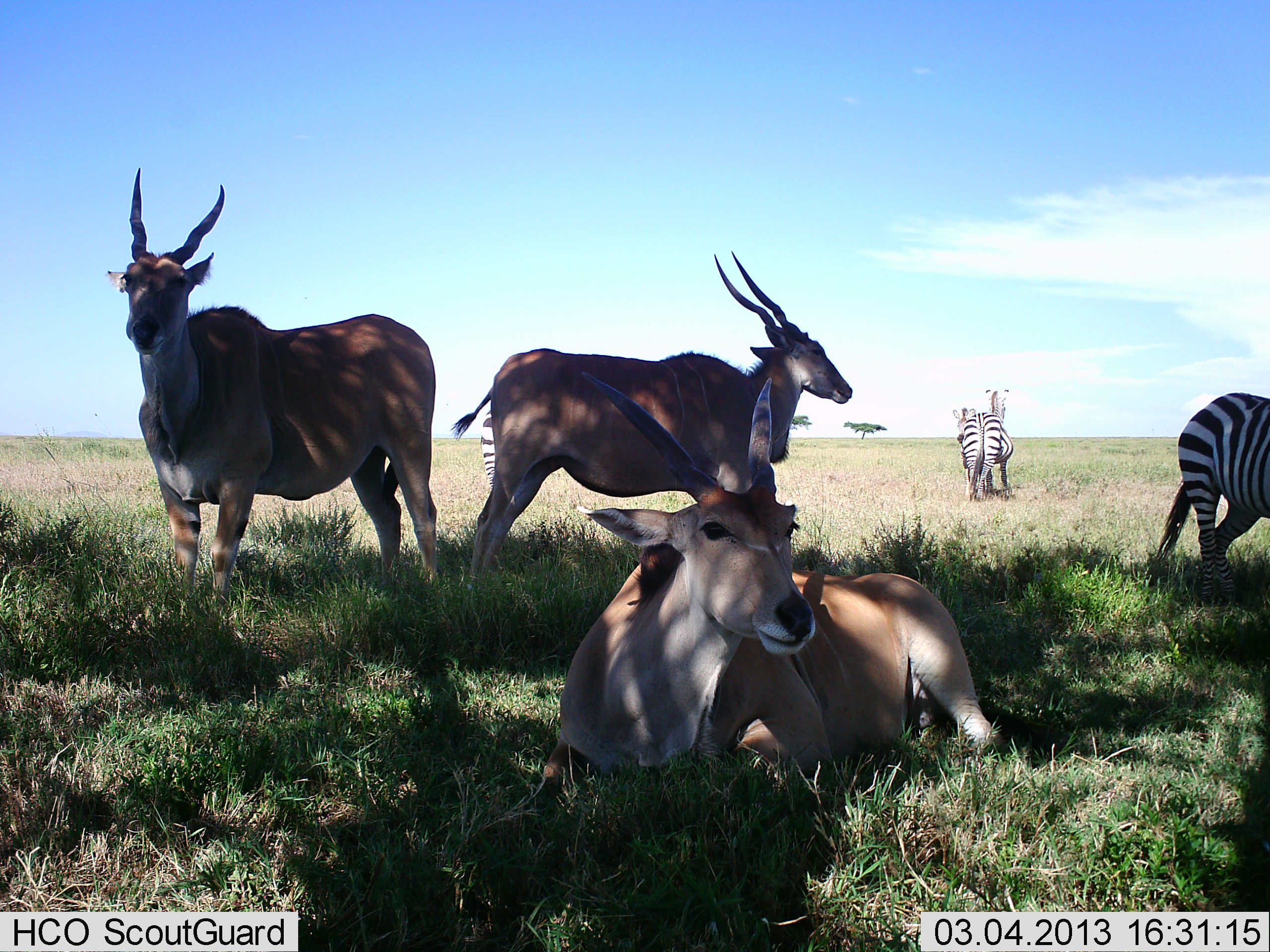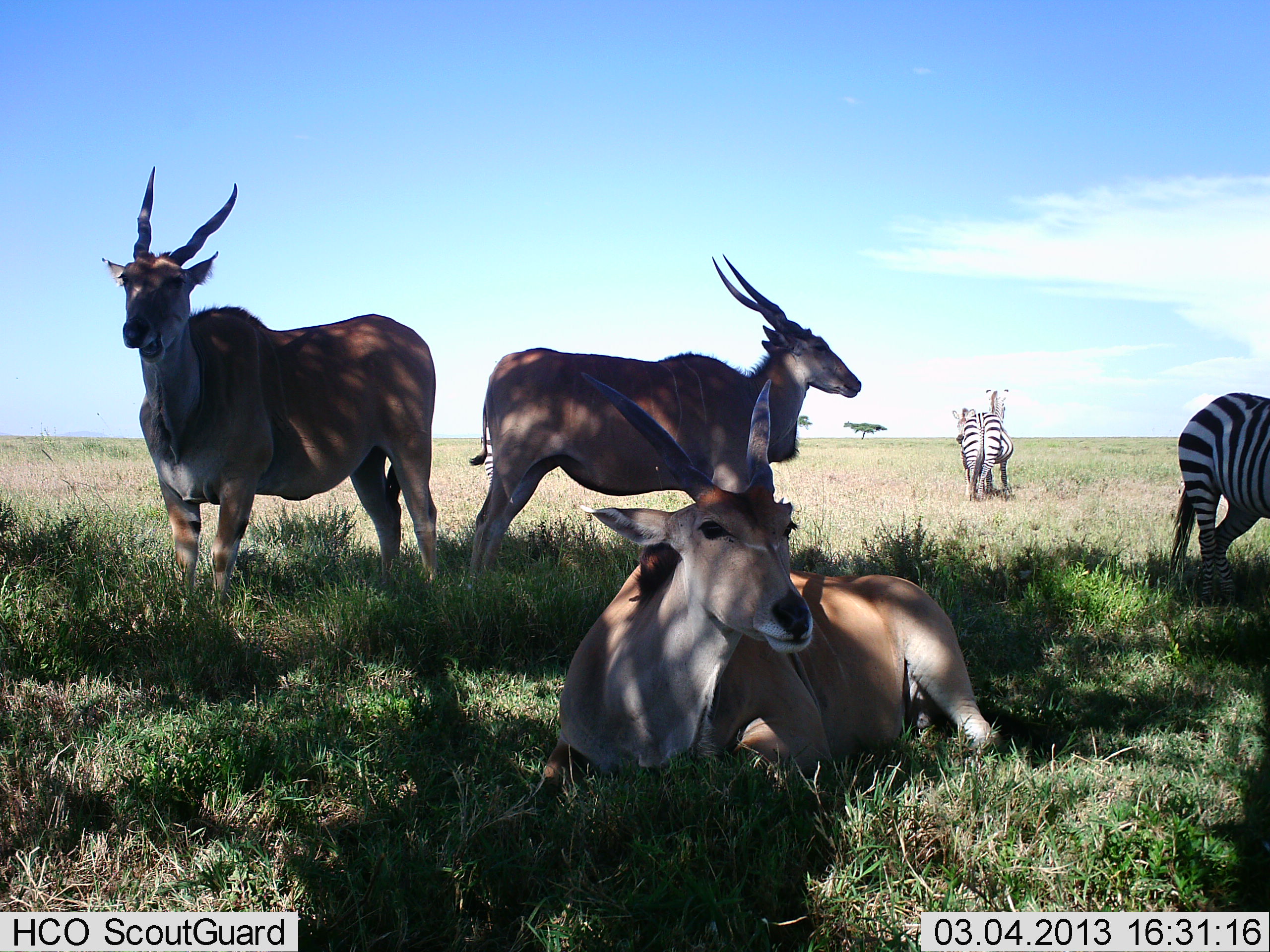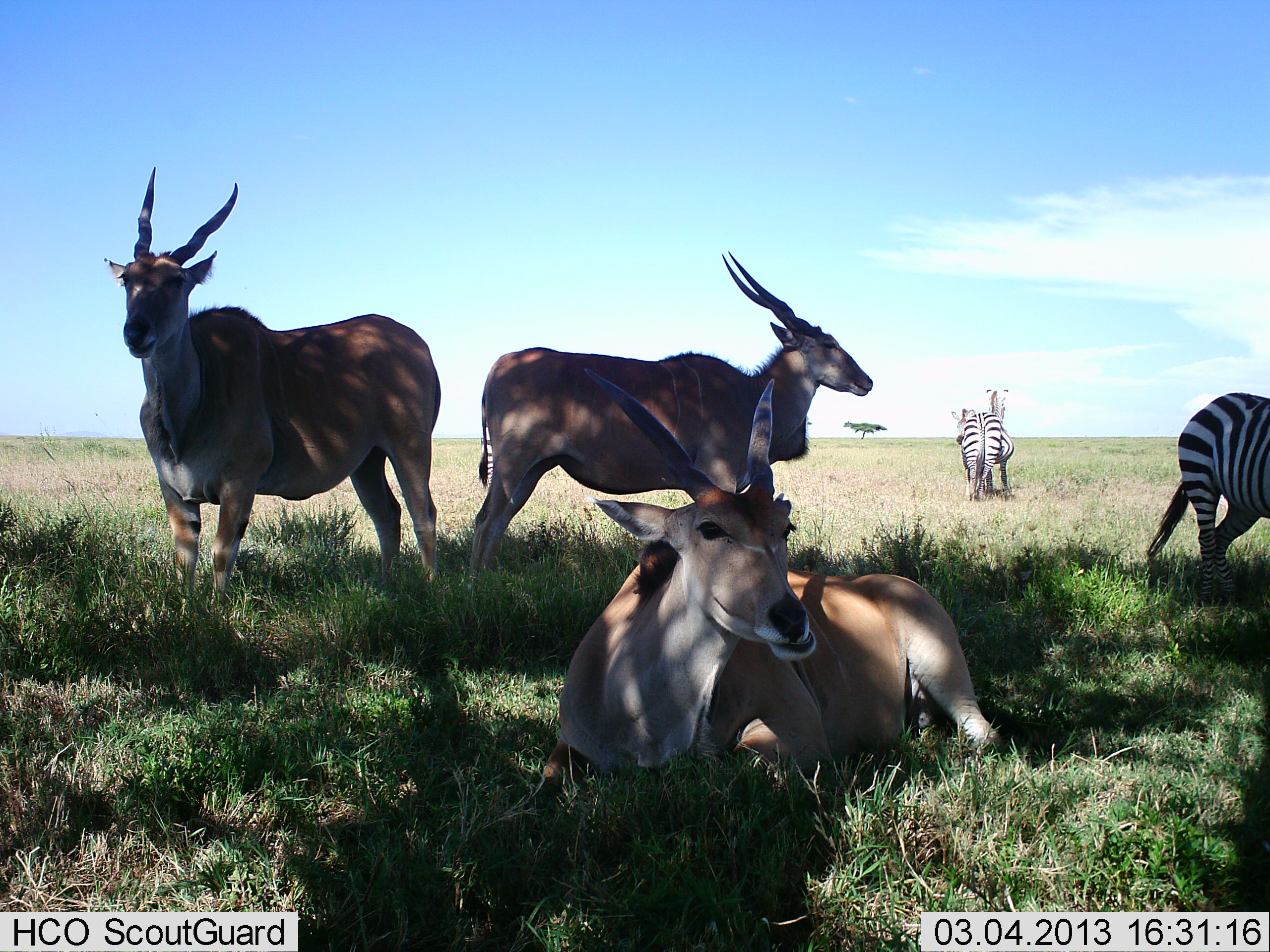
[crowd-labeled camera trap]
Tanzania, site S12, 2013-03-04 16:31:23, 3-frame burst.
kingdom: Animalia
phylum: Chordata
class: Mammalia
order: Artiodactyla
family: Bovidae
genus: Tragelaphus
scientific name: Tragelaphus oryx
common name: eland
Eland (Tragelaphus oryx), count 3. Behavior (volunteer vote fractions): standing 83%, resting 97%, moving 0%, interacting 0%. Young present (vote fraction): 0%. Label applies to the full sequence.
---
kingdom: Animalia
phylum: Chordata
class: Mammalia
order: Perissodactyla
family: Equidae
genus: Equus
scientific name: Equus quagga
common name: plains zebra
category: zebra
Zebra (plains zebra) (Equus quagga), count 2. Behavior (volunteer vote fractions): standing 79%, resting 3%, moving 21%, interacting 3%. Young present (vote fraction): 0%. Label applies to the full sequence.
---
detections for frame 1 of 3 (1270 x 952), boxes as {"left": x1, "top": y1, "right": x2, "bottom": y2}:
animal: {"left": 542, "top": 370, "right": 1003, "bottom": 814}; {"left": 97, "top": 164, "right": 445, "bottom": 610}; {"left": 446, "top": 250, "right": 854, "bottom": 593}; {"left": 1153, "top": 392, "right": 1270, "bottom": 604}; {"left": 964, "top": 388, "right": 1014, "bottom": 503}; {"left": 950, "top": 406, "right": 997, "bottom": 501}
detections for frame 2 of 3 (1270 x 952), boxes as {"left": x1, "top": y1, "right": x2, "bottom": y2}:
animal: {"left": 533, "top": 364, "right": 1009, "bottom": 804}; {"left": 101, "top": 165, "right": 442, "bottom": 601}; {"left": 456, "top": 251, "right": 863, "bottom": 573}; {"left": 1165, "top": 392, "right": 1270, "bottom": 605}; {"left": 961, "top": 387, "right": 1015, "bottom": 501}; {"left": 949, "top": 409, "right": 997, "bottom": 498}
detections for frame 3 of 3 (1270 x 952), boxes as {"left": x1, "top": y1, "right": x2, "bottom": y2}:
animal: {"left": 529, "top": 359, "right": 1009, "bottom": 808}; {"left": 100, "top": 165, "right": 440, "bottom": 611}; {"left": 467, "top": 252, "right": 876, "bottom": 581}; {"left": 1142, "top": 392, "right": 1270, "bottom": 602}; {"left": 961, "top": 389, "right": 1017, "bottom": 500}; {"left": 949, "top": 409, "right": 997, "bottom": 498}